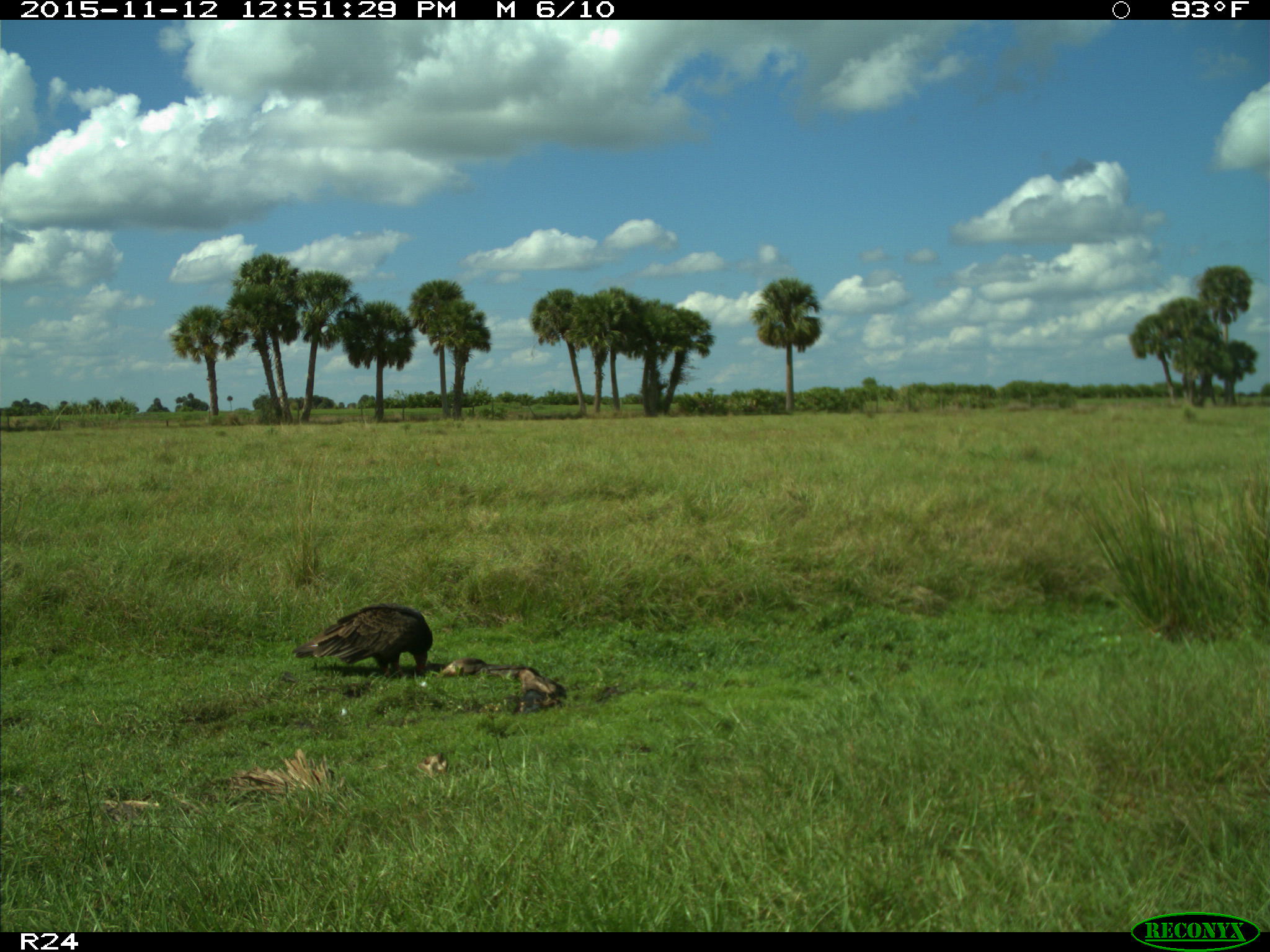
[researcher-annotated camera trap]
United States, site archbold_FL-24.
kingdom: Animalia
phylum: Chordata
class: Aves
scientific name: Aves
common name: birds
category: unidentified bird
Unidentified bird (birds) (Aves).